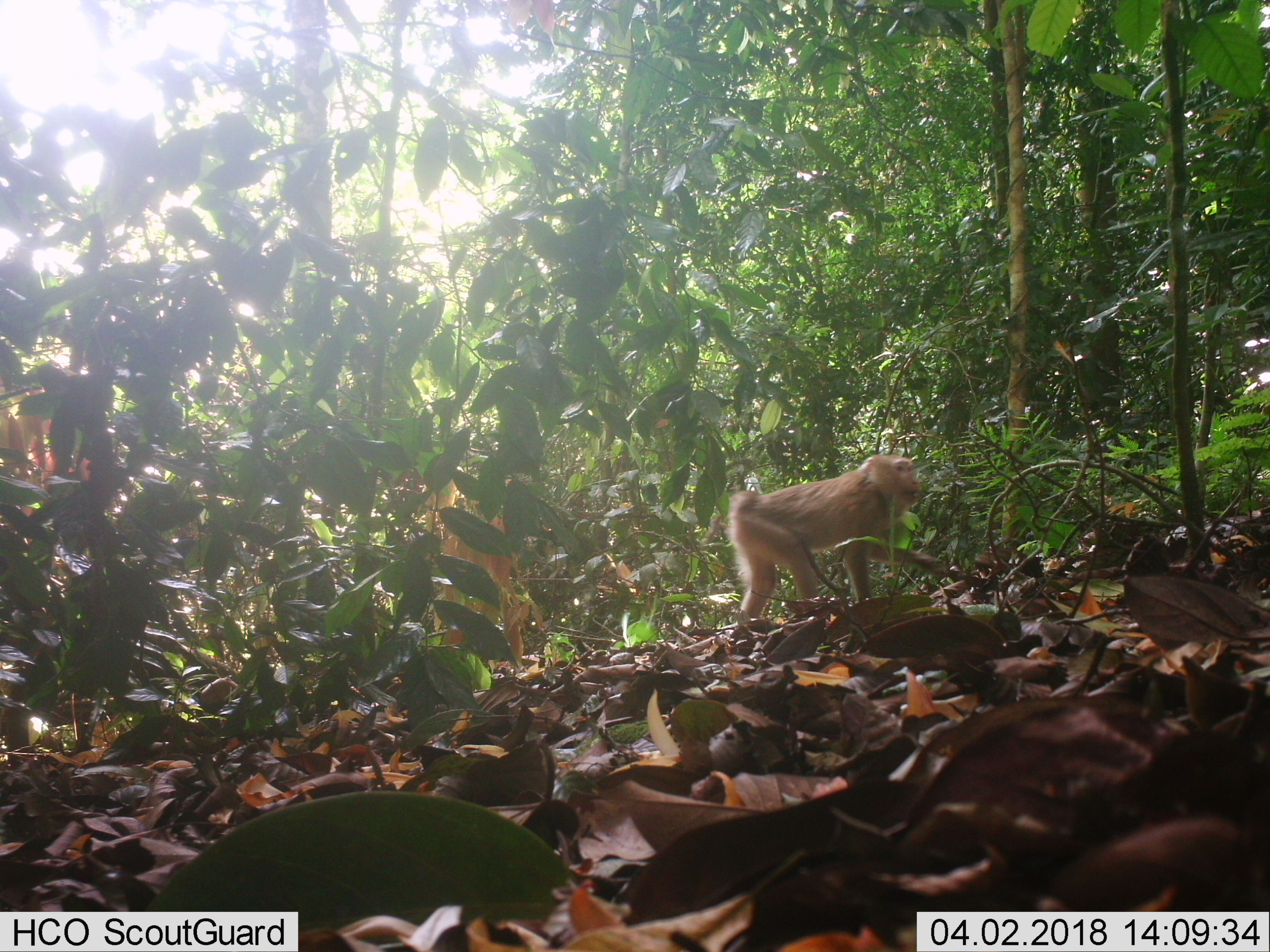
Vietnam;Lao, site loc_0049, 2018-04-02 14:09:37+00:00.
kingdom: Animalia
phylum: Chordata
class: Mammalia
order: Primates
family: Cercopithecidae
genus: Macaca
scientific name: Macaca nemestrina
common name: pig-tailed macaque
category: pig tailed macaque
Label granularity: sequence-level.